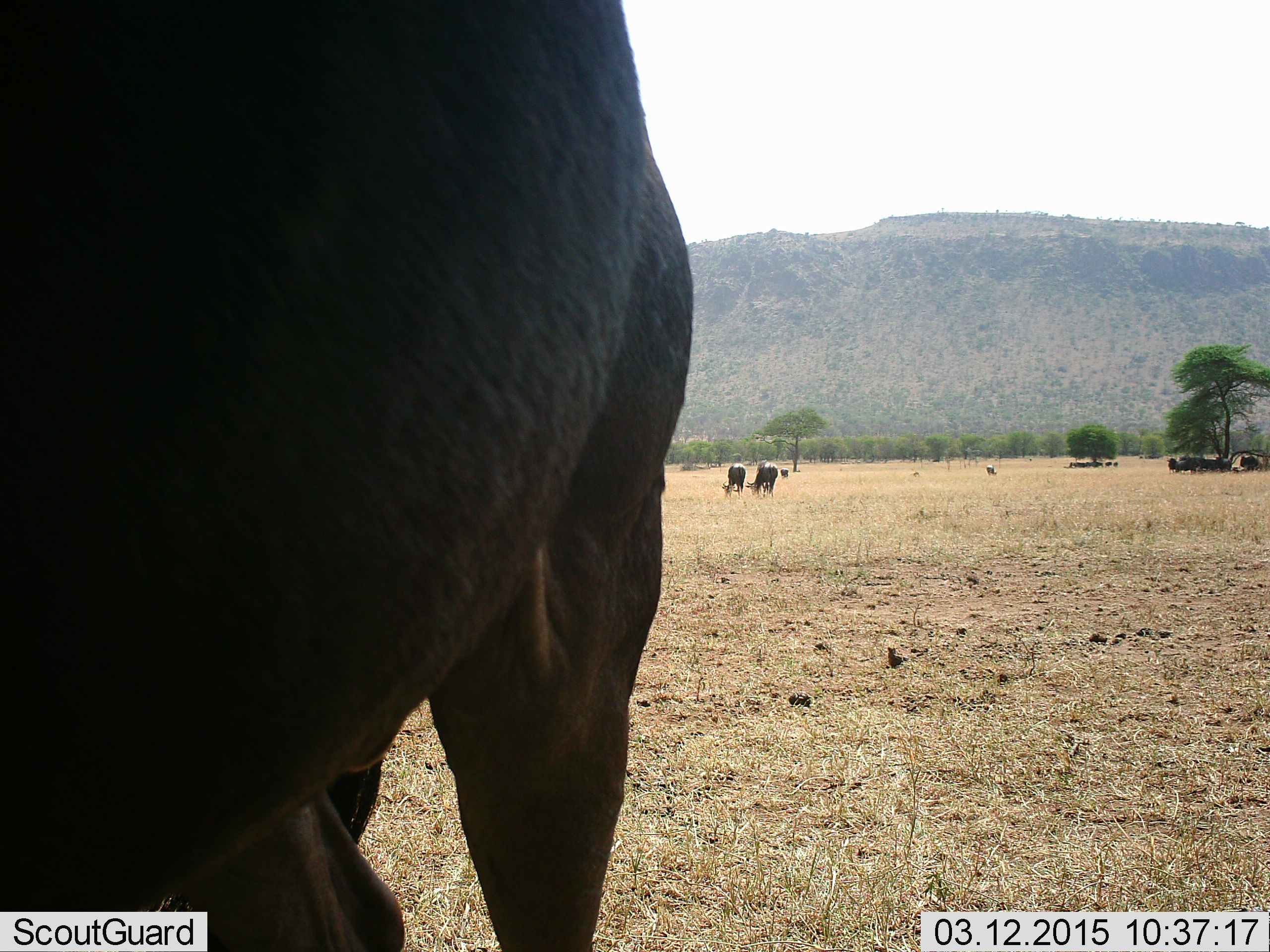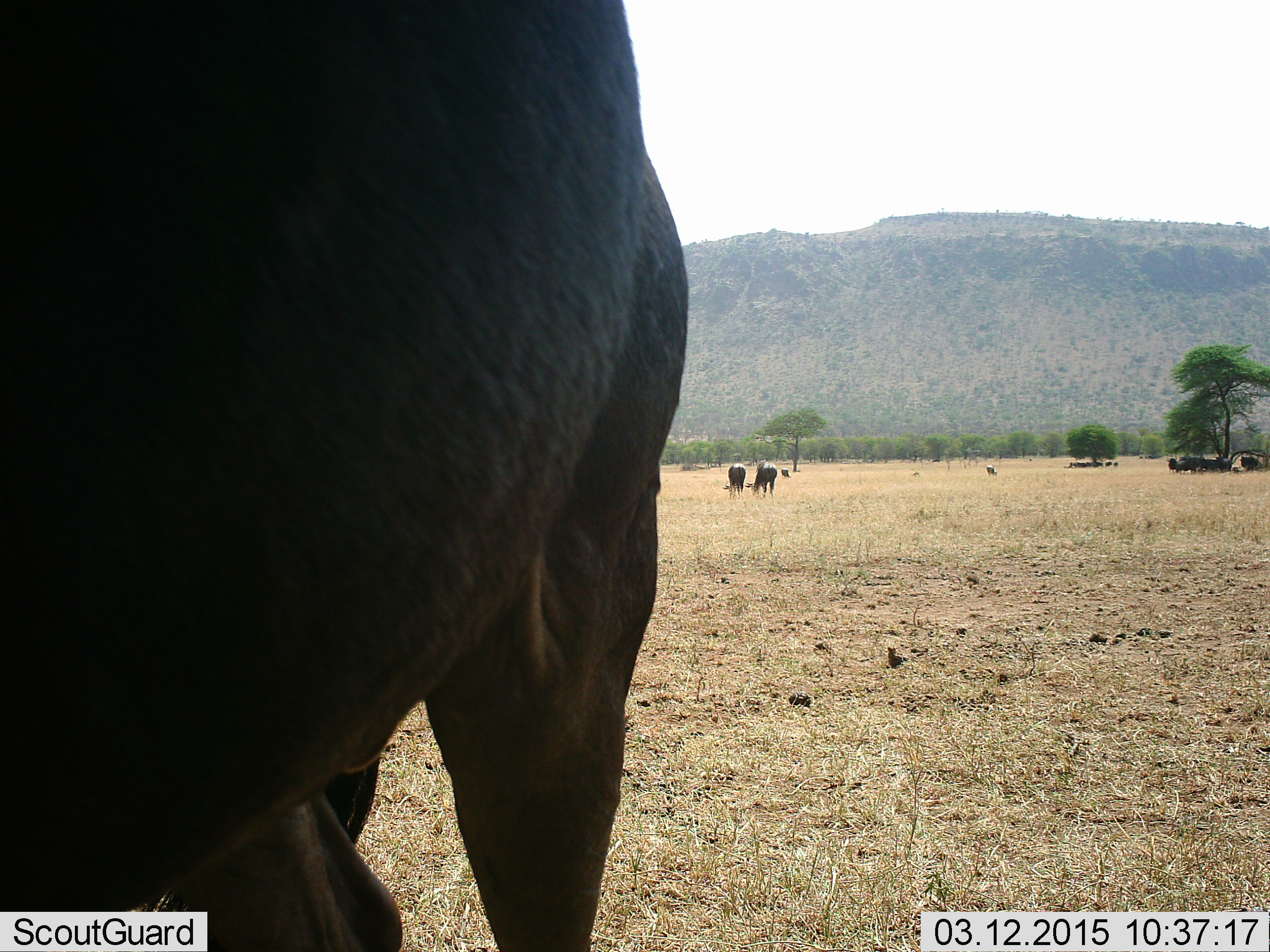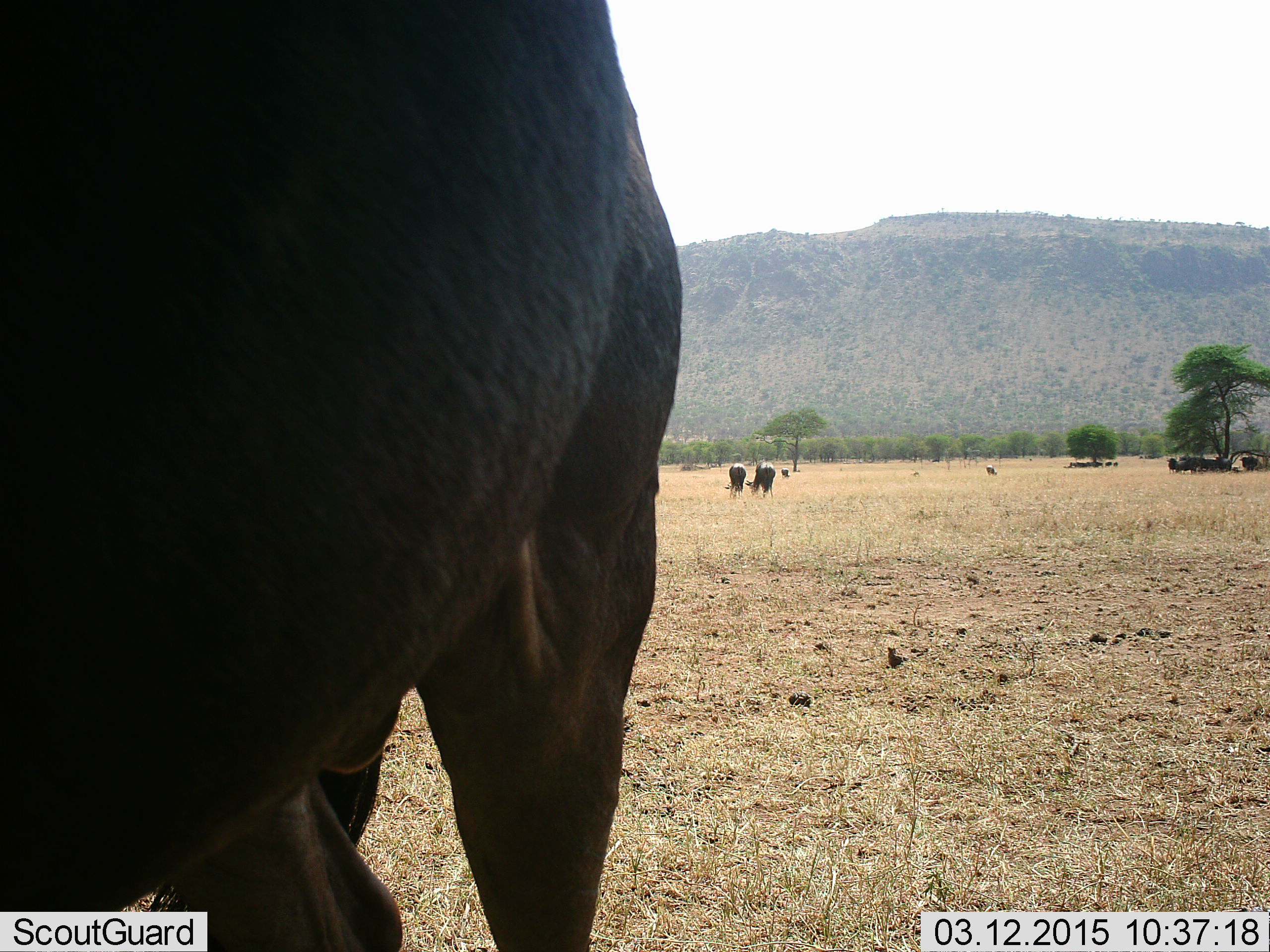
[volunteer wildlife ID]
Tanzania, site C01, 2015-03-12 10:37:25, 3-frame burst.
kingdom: Animalia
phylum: Chordata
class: Mammalia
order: Artiodactyla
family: Bovidae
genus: Connochaetes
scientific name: Connochaetes taurinus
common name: blue wildebeest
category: wildebeest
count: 11-50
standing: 90%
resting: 50%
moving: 20%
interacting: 10%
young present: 0%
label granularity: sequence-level